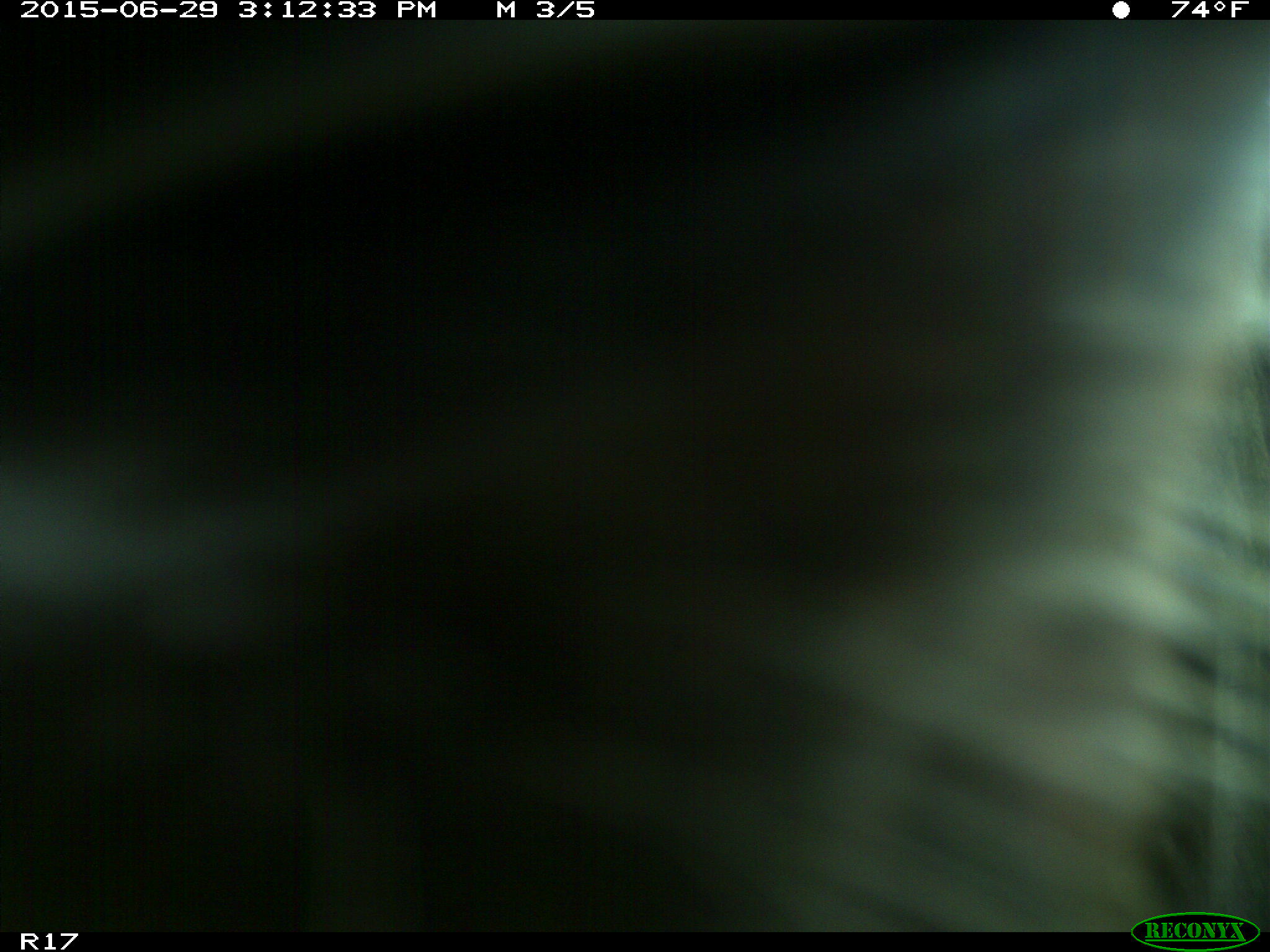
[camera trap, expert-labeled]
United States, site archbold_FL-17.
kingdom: Animalia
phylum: Chordata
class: Mammalia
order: Artiodactyla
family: Bovidae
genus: Bos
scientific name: Bos taurus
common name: domestic cow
Bos taurus (domestic cow).